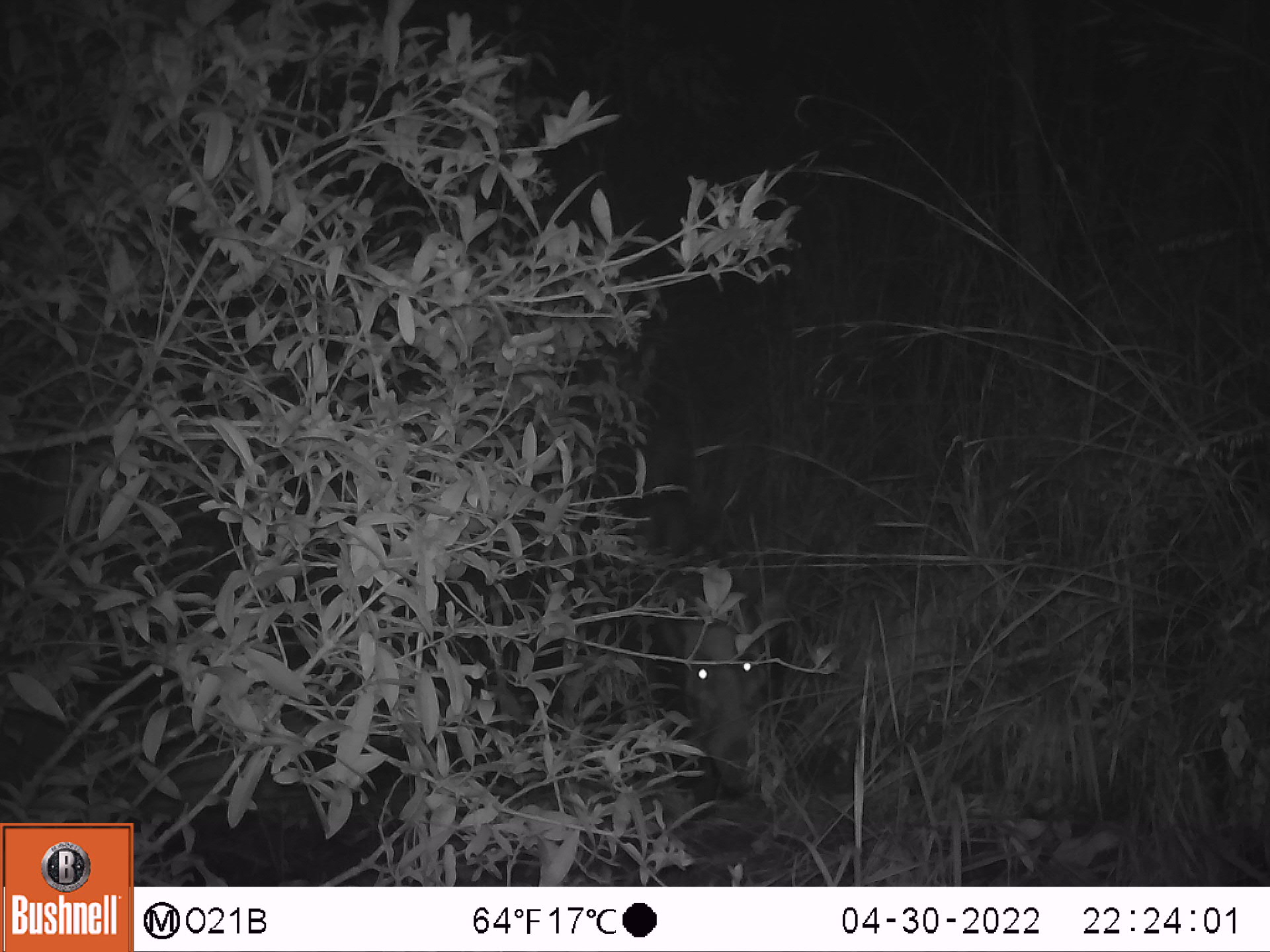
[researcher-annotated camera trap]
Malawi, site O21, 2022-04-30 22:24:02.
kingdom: Animalia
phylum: Chordata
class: Mammalia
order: Artiodactyla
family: Suidae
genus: Potamochoerus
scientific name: Potamochoerus larvatus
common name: bushpig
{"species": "bushpig (Potamochoerus larvatus)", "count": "1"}